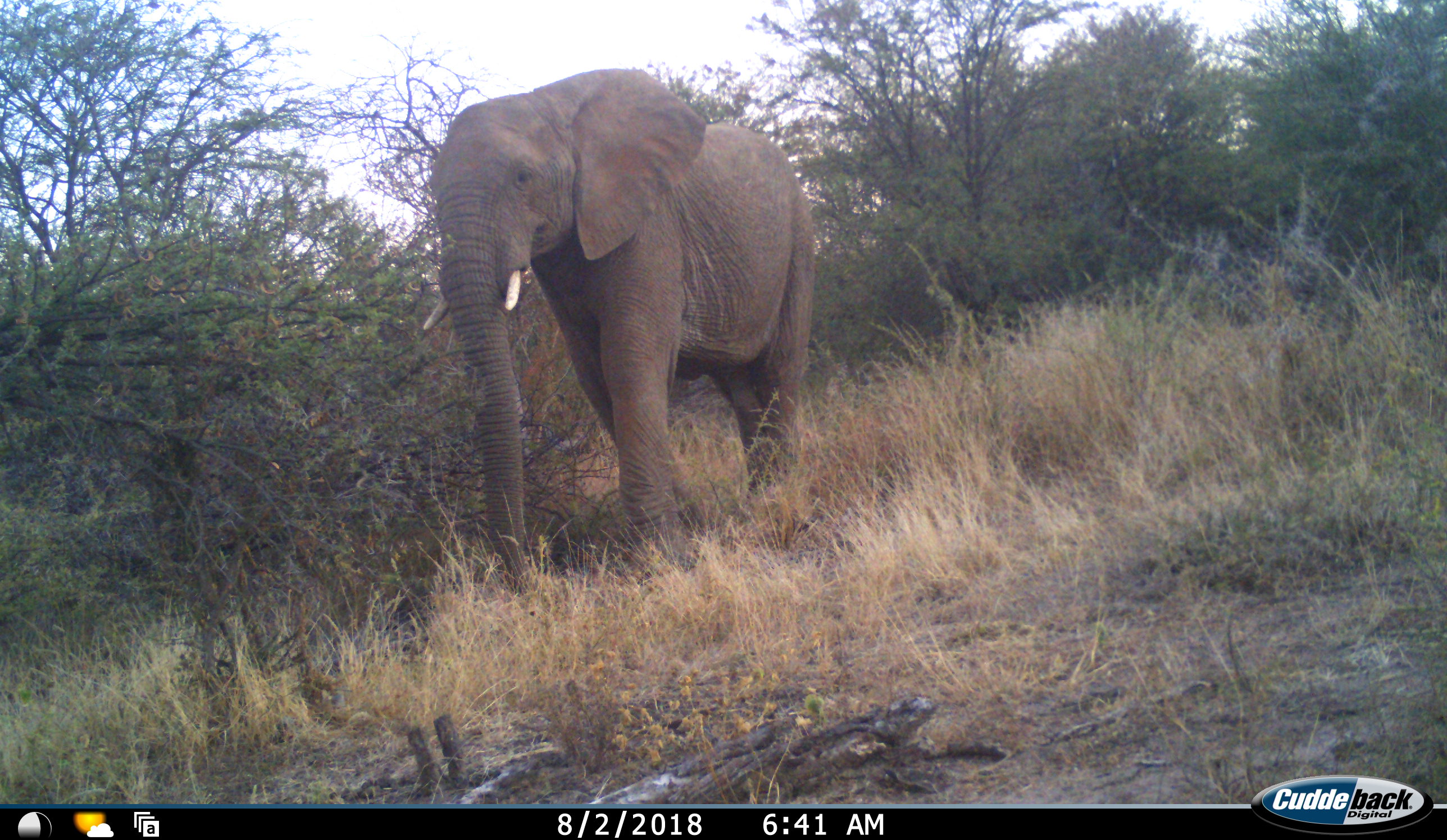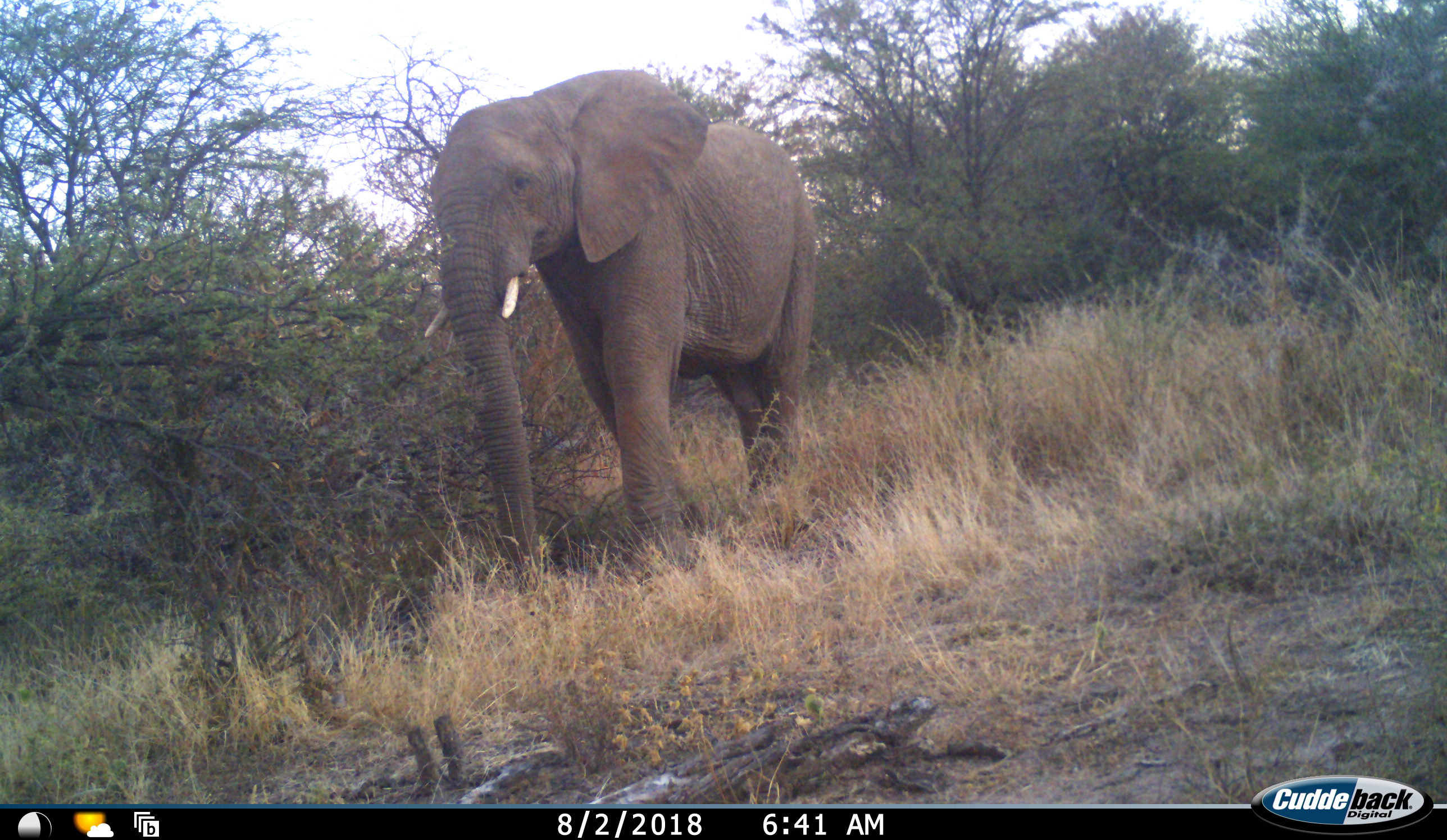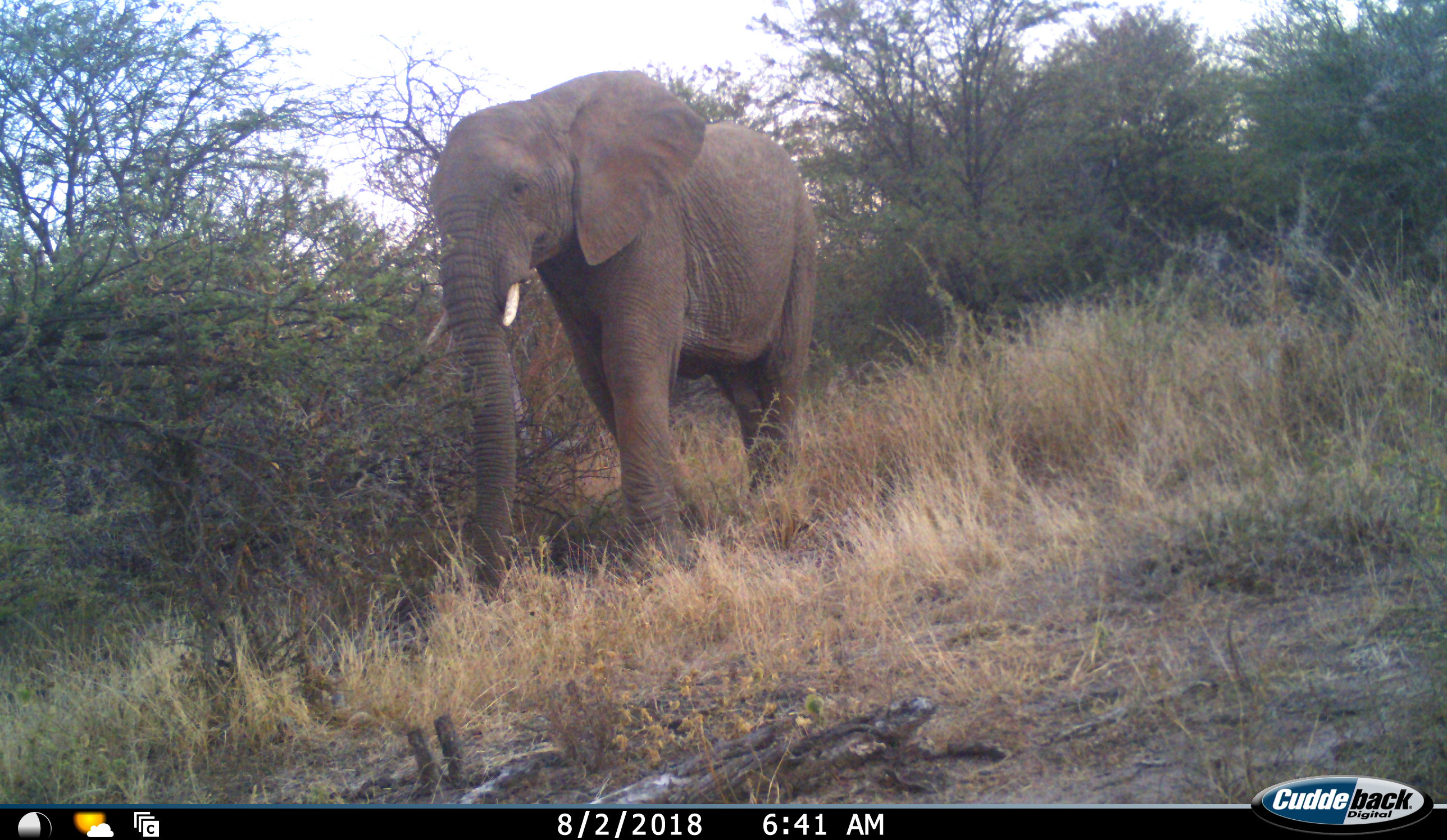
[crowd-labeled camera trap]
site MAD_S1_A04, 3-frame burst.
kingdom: Animalia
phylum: Chordata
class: Mammalia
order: Proboscidea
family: Elephantidae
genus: Loxodonta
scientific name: Loxodonta africana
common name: african bush elephant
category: elephant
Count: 1.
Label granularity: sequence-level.